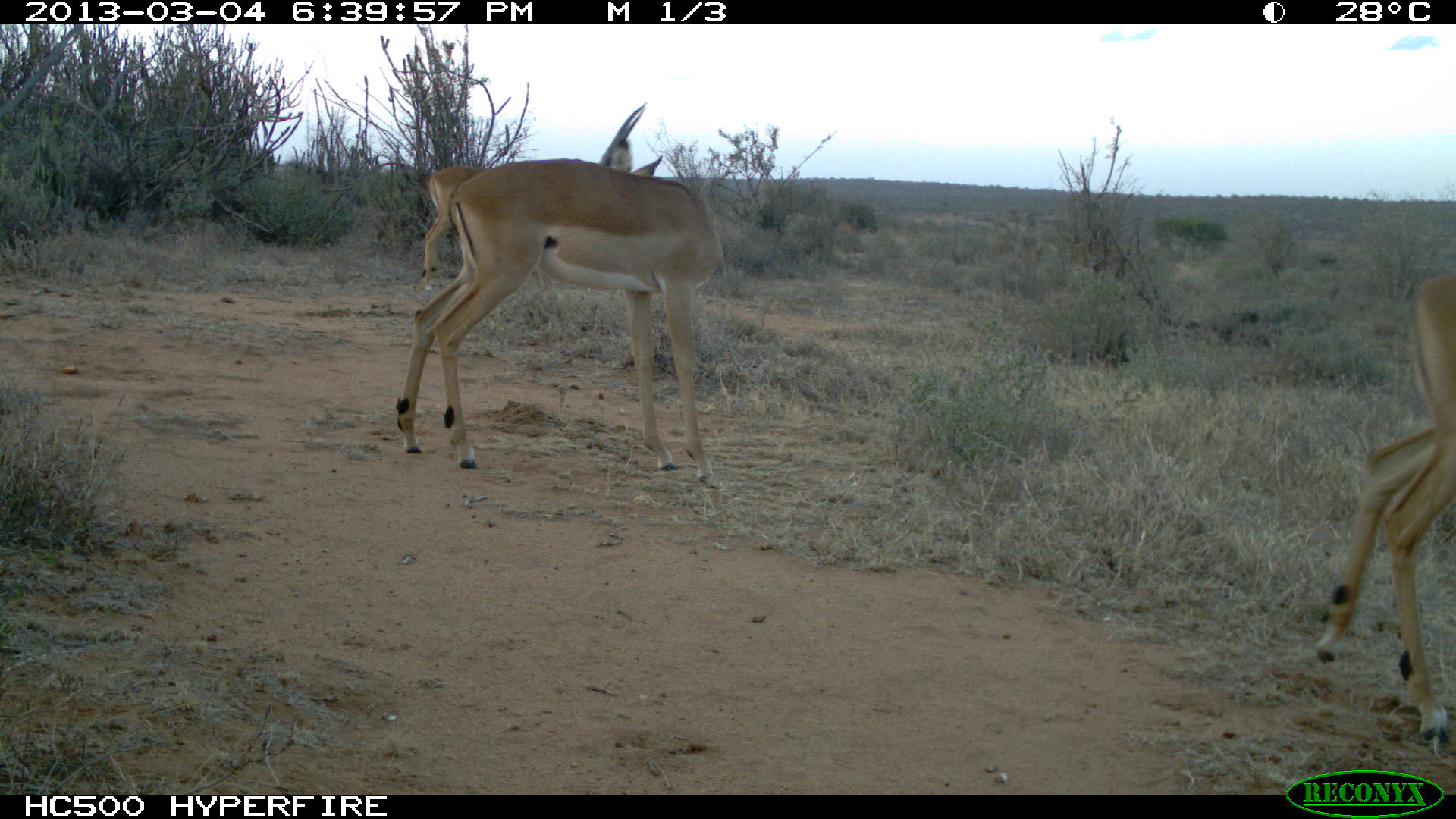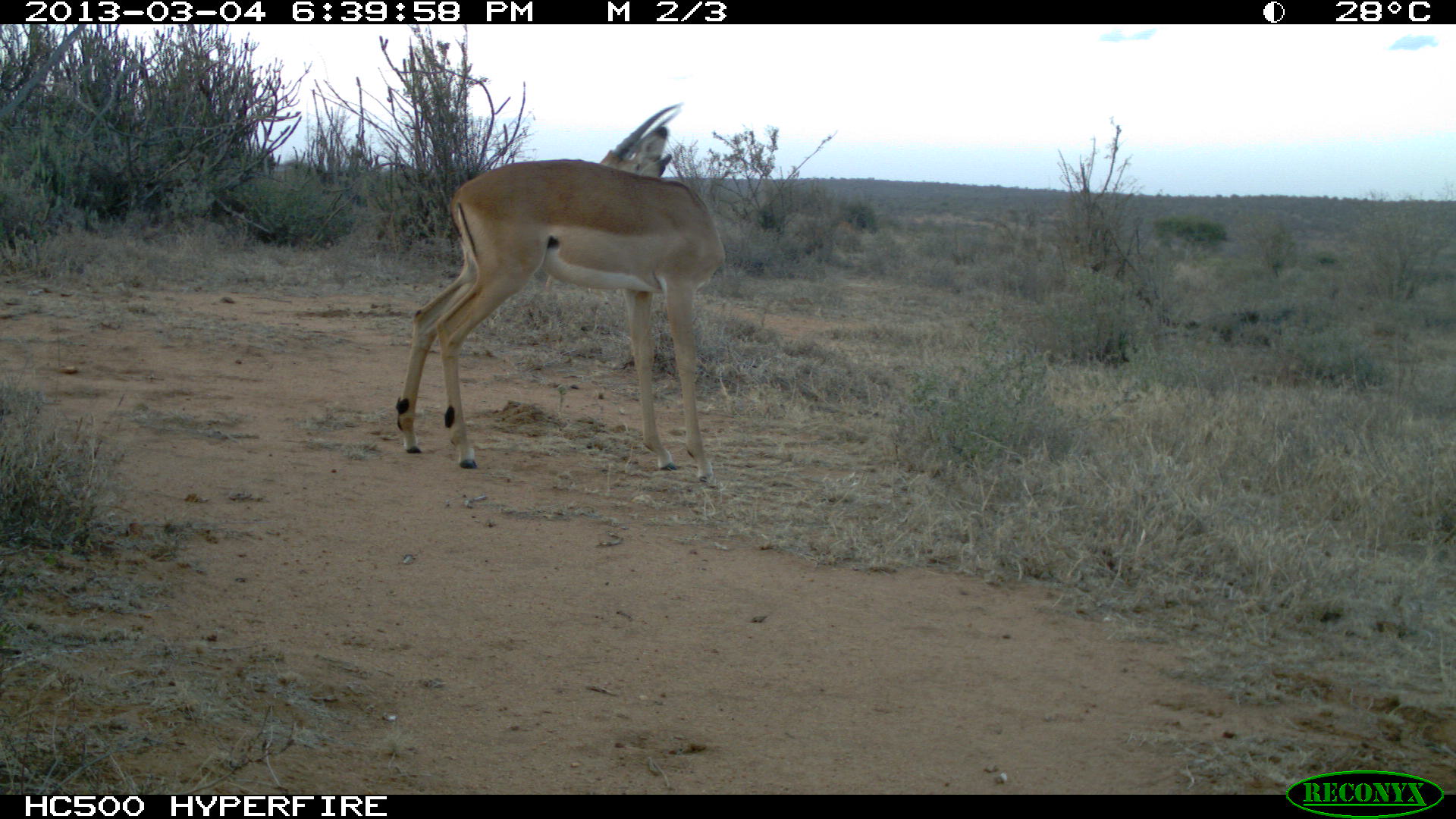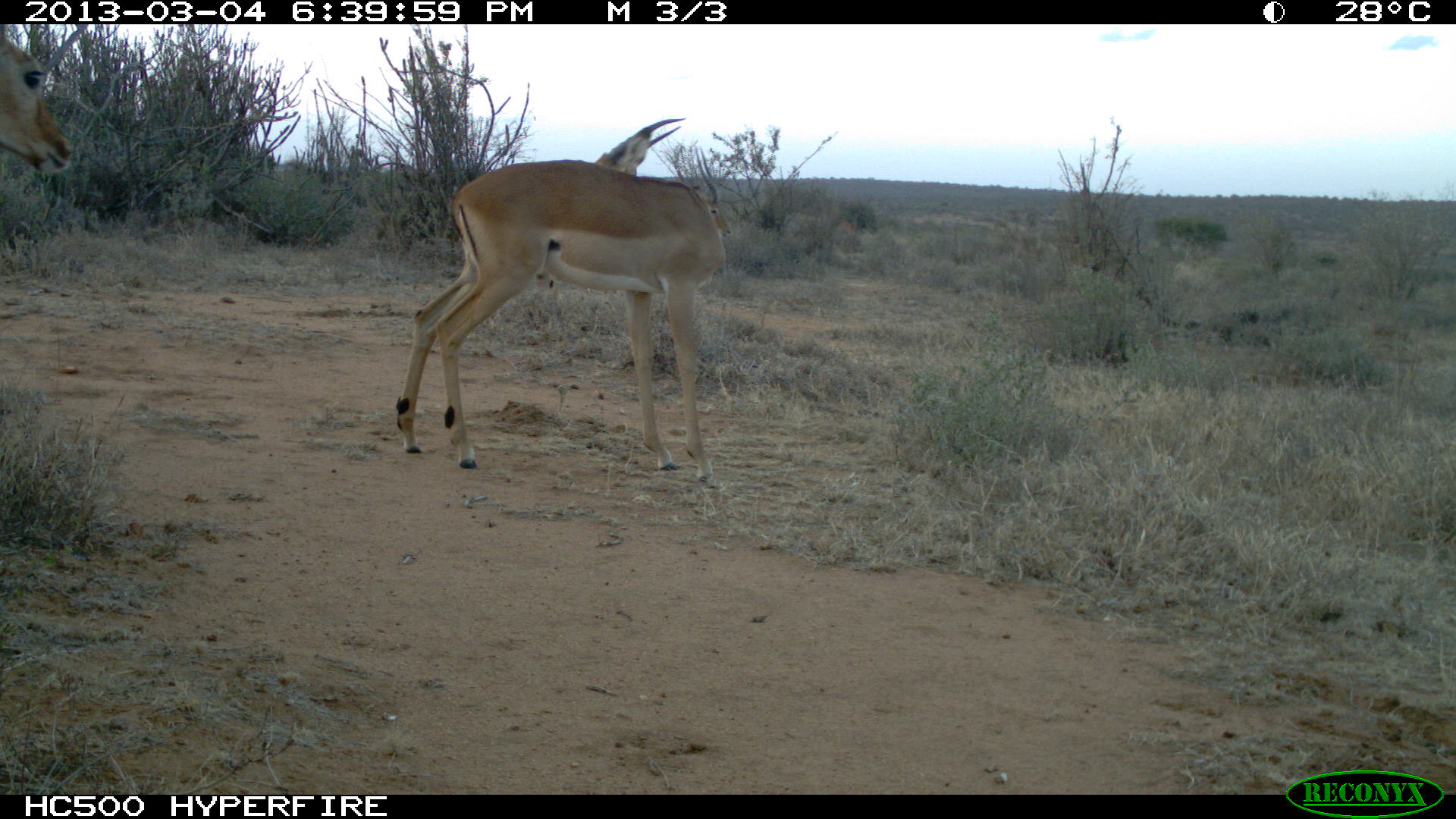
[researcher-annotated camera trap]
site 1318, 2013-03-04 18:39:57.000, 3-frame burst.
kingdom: Animalia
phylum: Chordata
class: Mammalia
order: Artiodactyla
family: Bovidae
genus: Aepyceros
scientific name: Aepyceros melampus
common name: impala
Aepyceros melampus (impala), count 2.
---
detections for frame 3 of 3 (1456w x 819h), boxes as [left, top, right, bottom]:
aepyceros melampus: [397, 118, 726, 483]; [534, 146, 731, 289]; [0, 24, 96, 177]